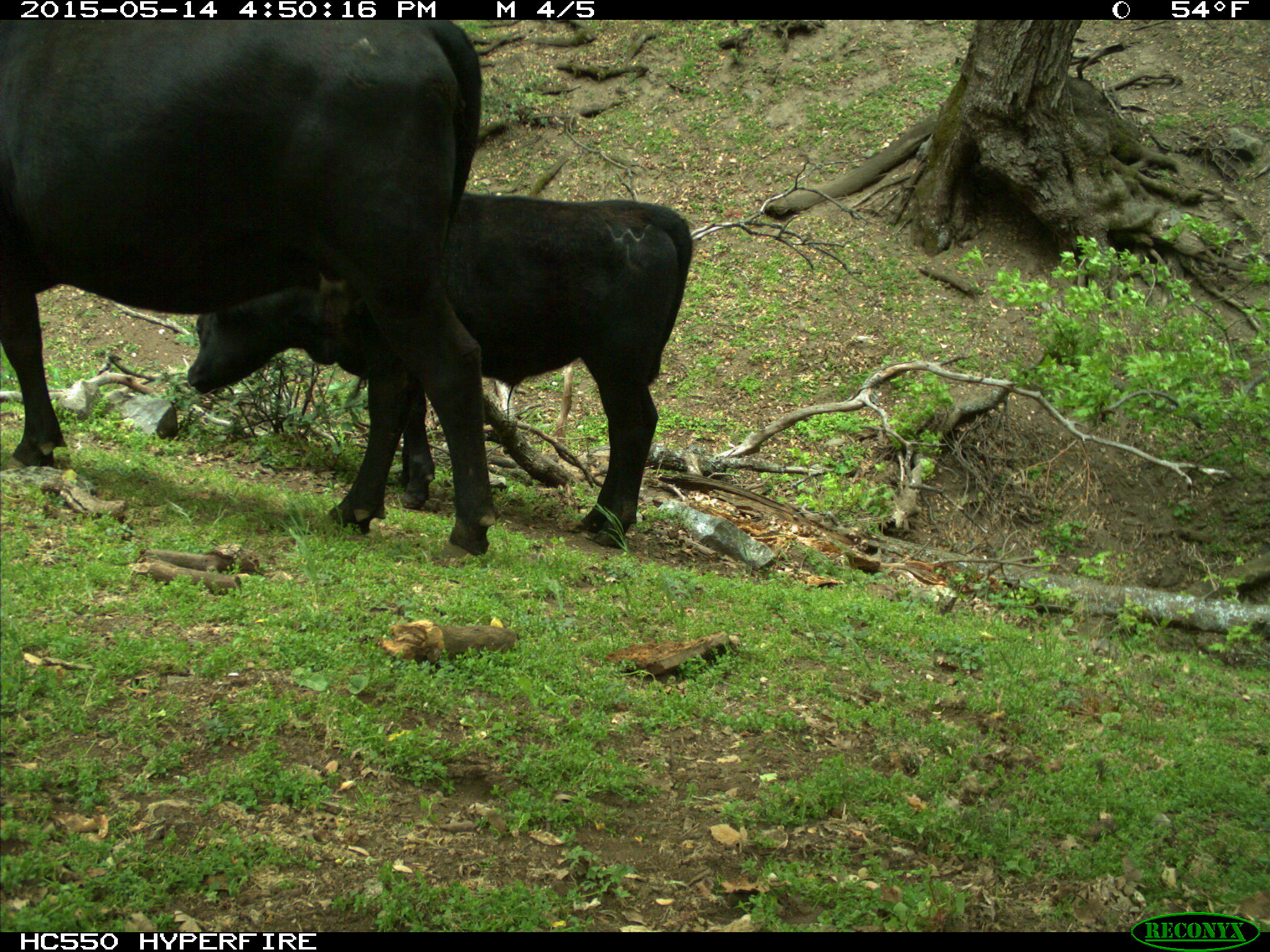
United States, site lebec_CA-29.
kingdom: Animalia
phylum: Chordata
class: Mammalia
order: Artiodactyla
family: Bovidae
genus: Bos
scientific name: Bos taurus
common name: domestic cow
Bos taurus (domestic cow).